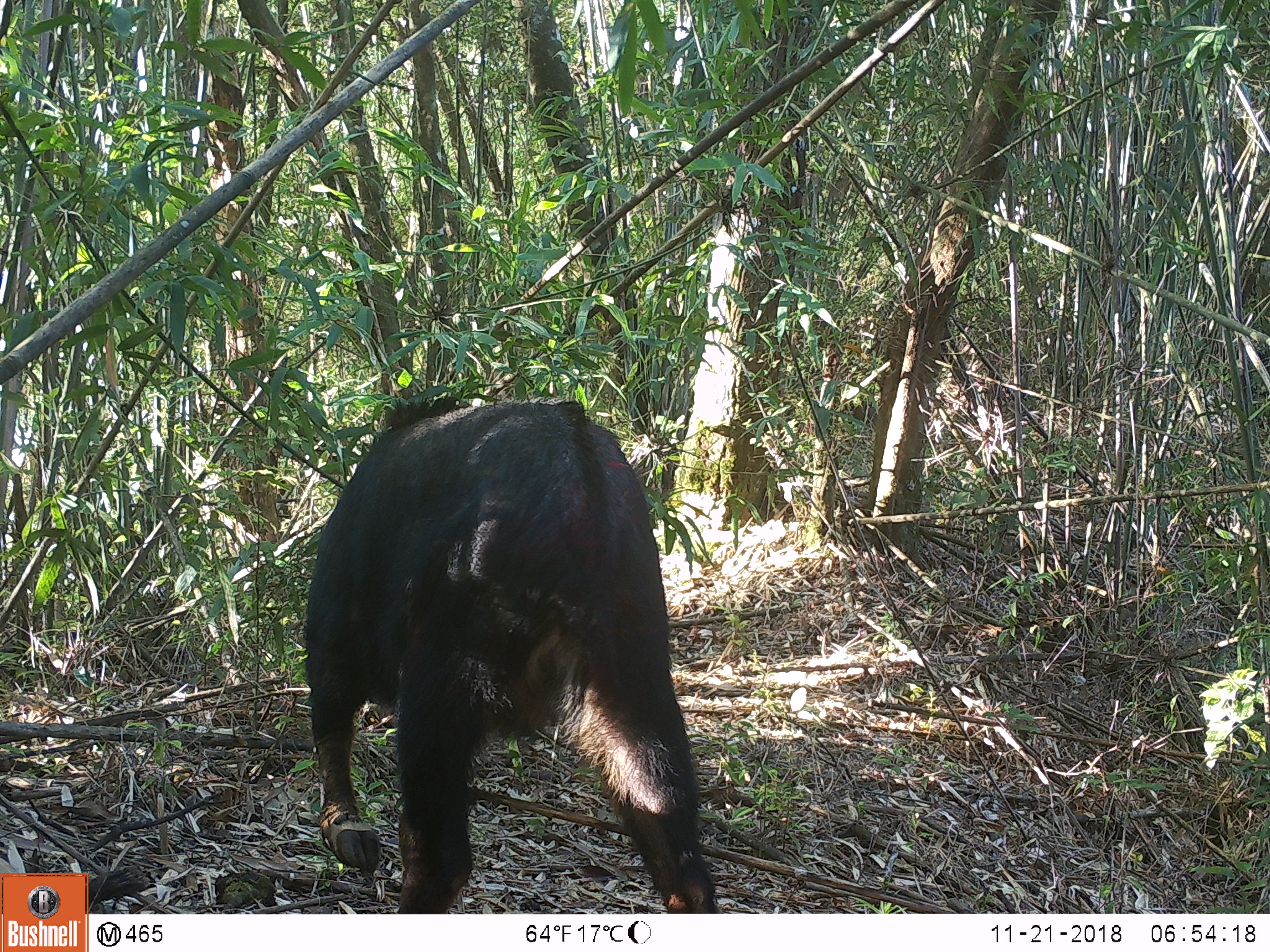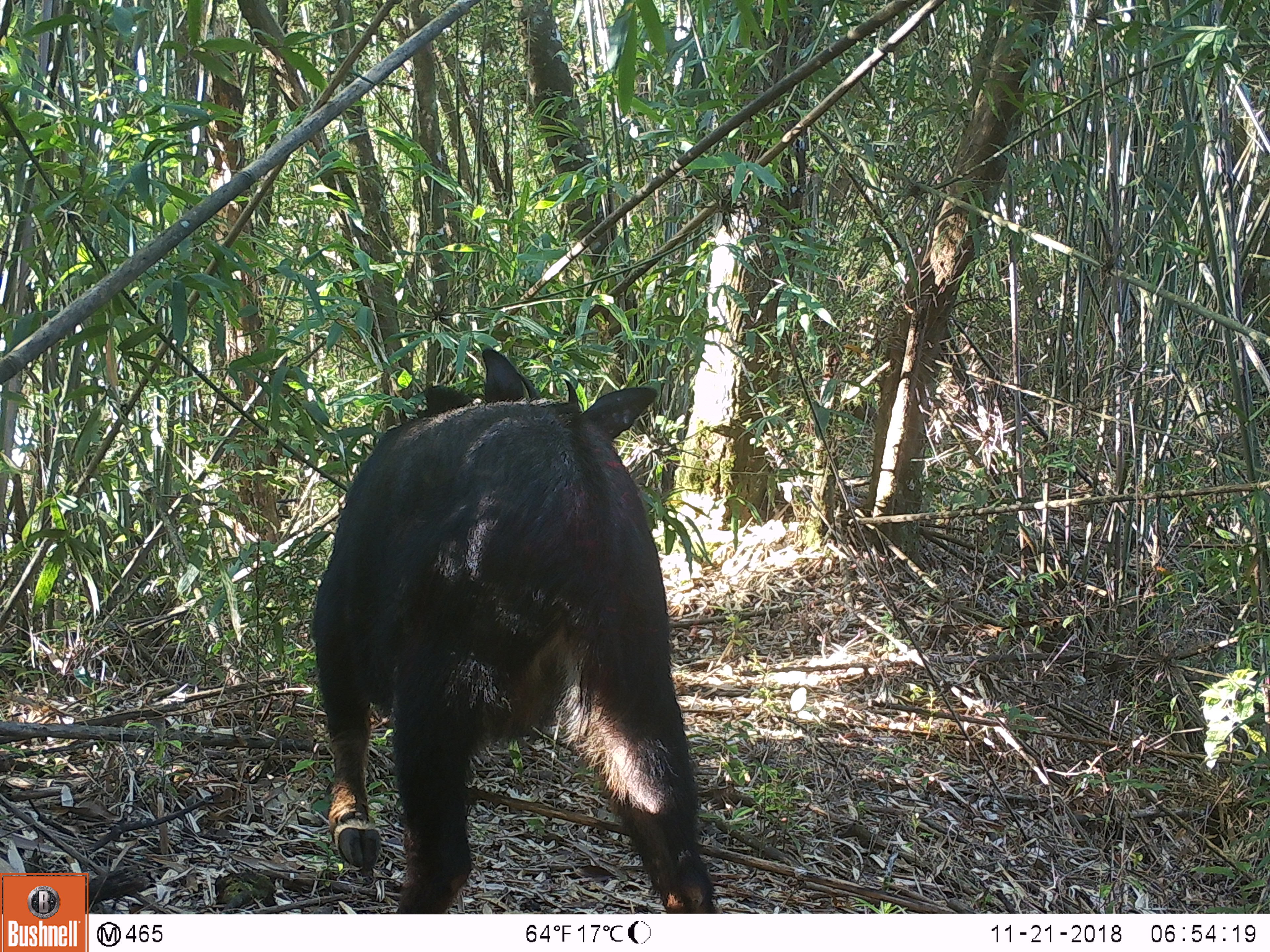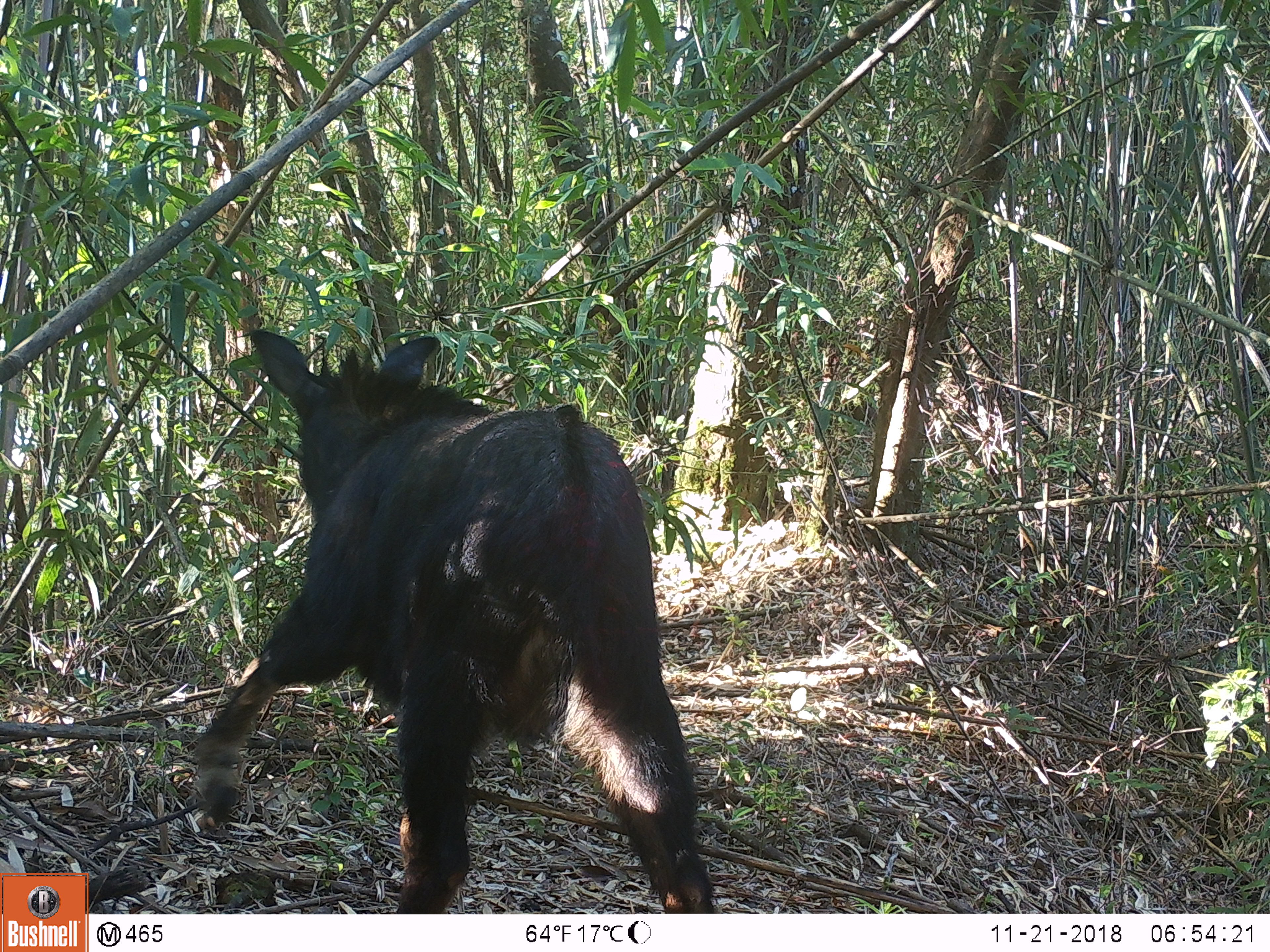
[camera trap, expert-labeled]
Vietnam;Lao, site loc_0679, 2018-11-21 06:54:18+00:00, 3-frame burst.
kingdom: Animalia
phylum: Chordata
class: Mammalia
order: Artiodactyla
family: Bovidae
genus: Capricornis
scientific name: Capricornis sumatraensis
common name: chinese serow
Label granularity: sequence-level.